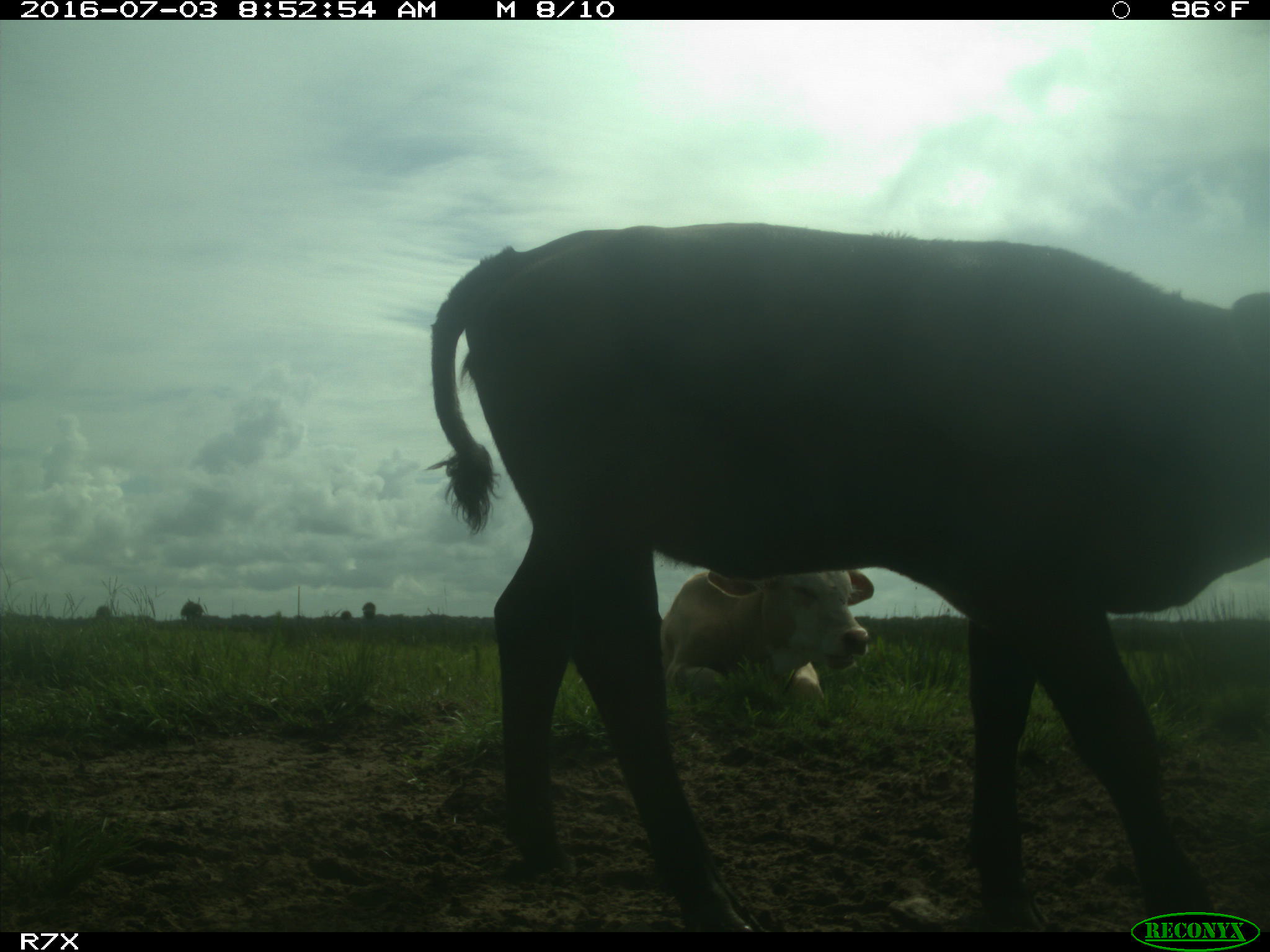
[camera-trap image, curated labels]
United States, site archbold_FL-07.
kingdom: Animalia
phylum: Chordata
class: Mammalia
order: Artiodactyla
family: Bovidae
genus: Bos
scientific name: Bos taurus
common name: domestic cow